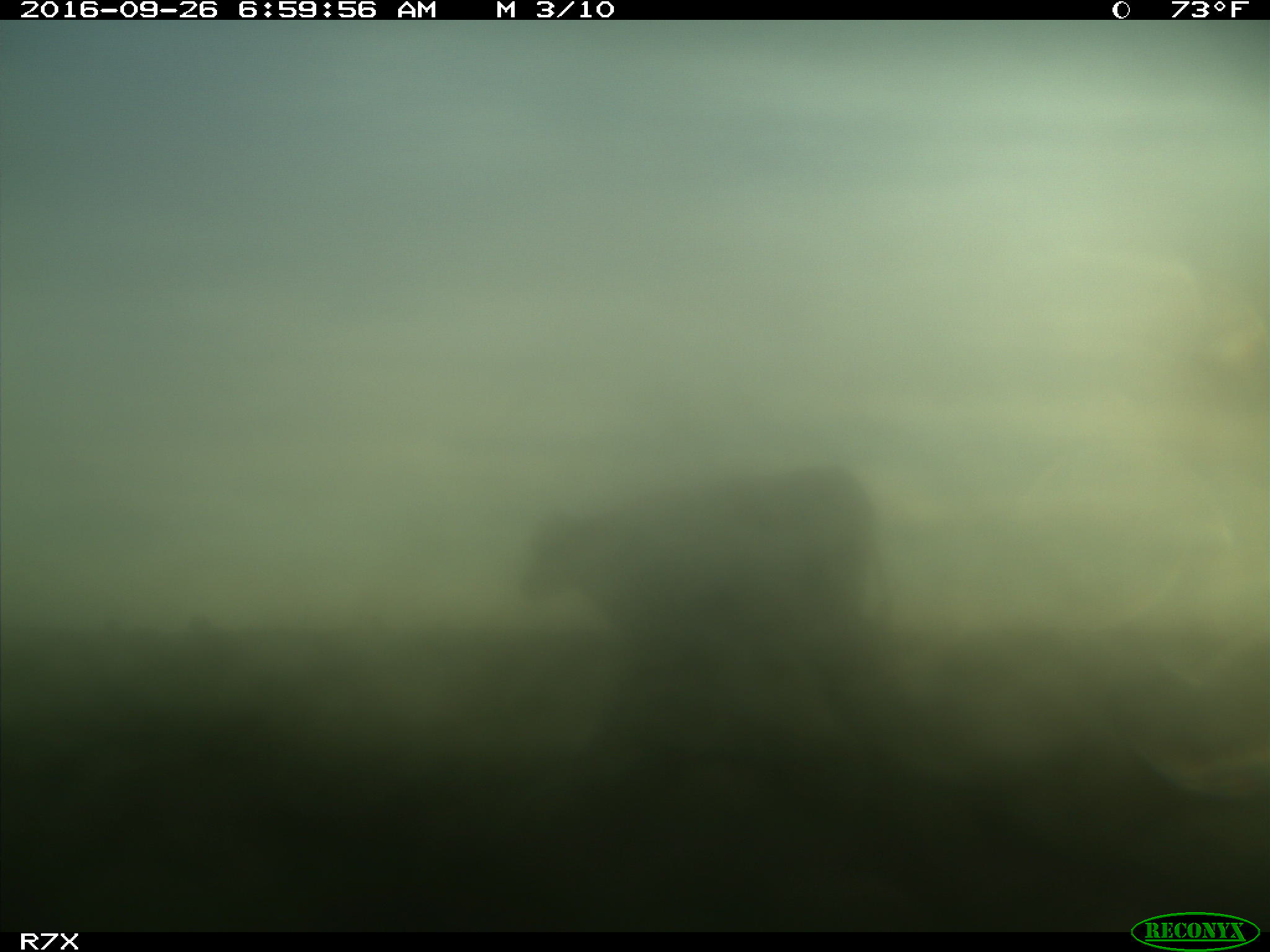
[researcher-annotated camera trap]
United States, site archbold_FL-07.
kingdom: Animalia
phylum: Chordata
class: Mammalia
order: Artiodactyla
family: Bovidae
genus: Bos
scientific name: Bos taurus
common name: domestic cow